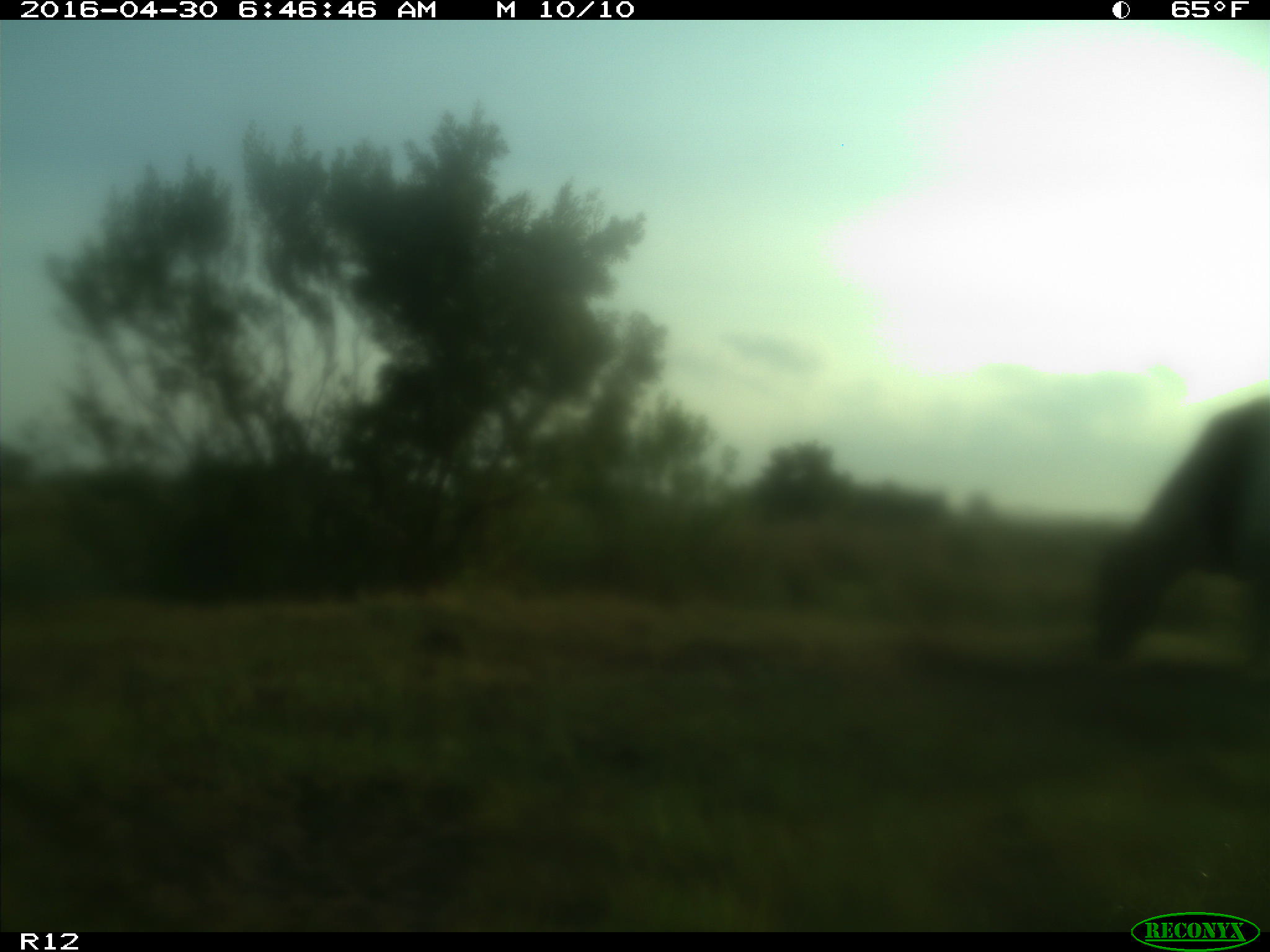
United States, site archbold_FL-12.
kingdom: Animalia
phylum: Chordata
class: Mammalia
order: Artiodactyla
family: Bovidae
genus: Bos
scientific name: Bos taurus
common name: domestic cow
Bos taurus (domestic cow).